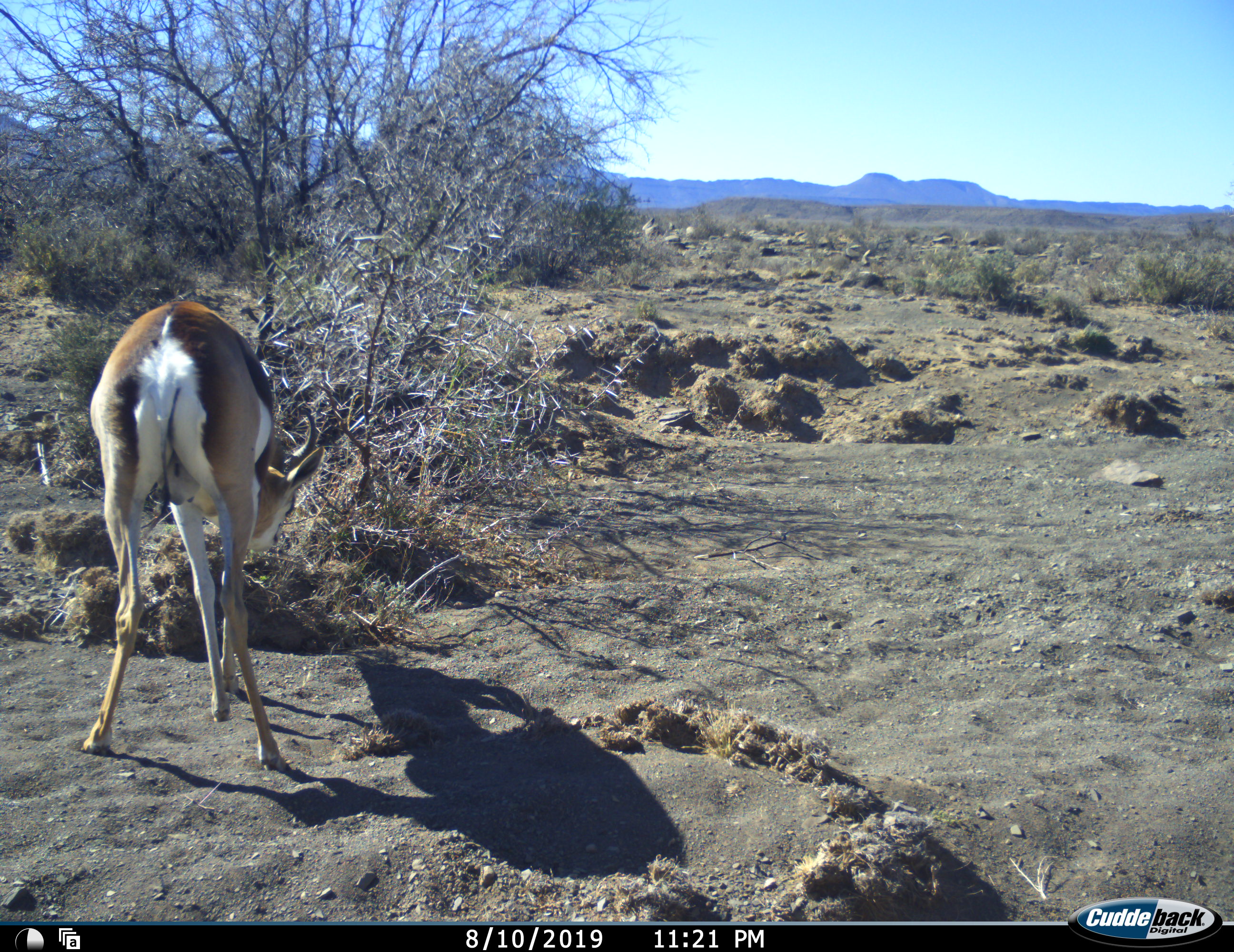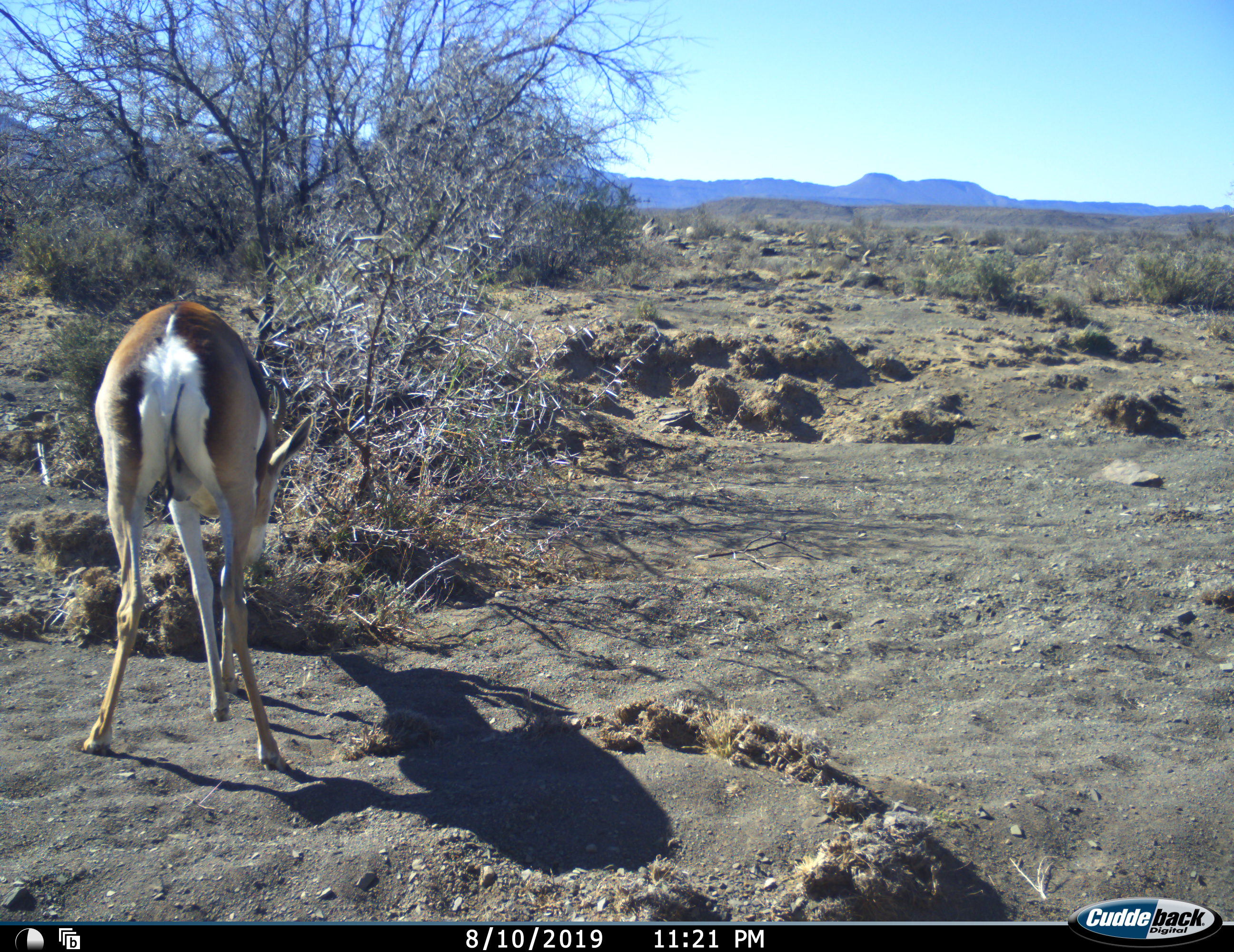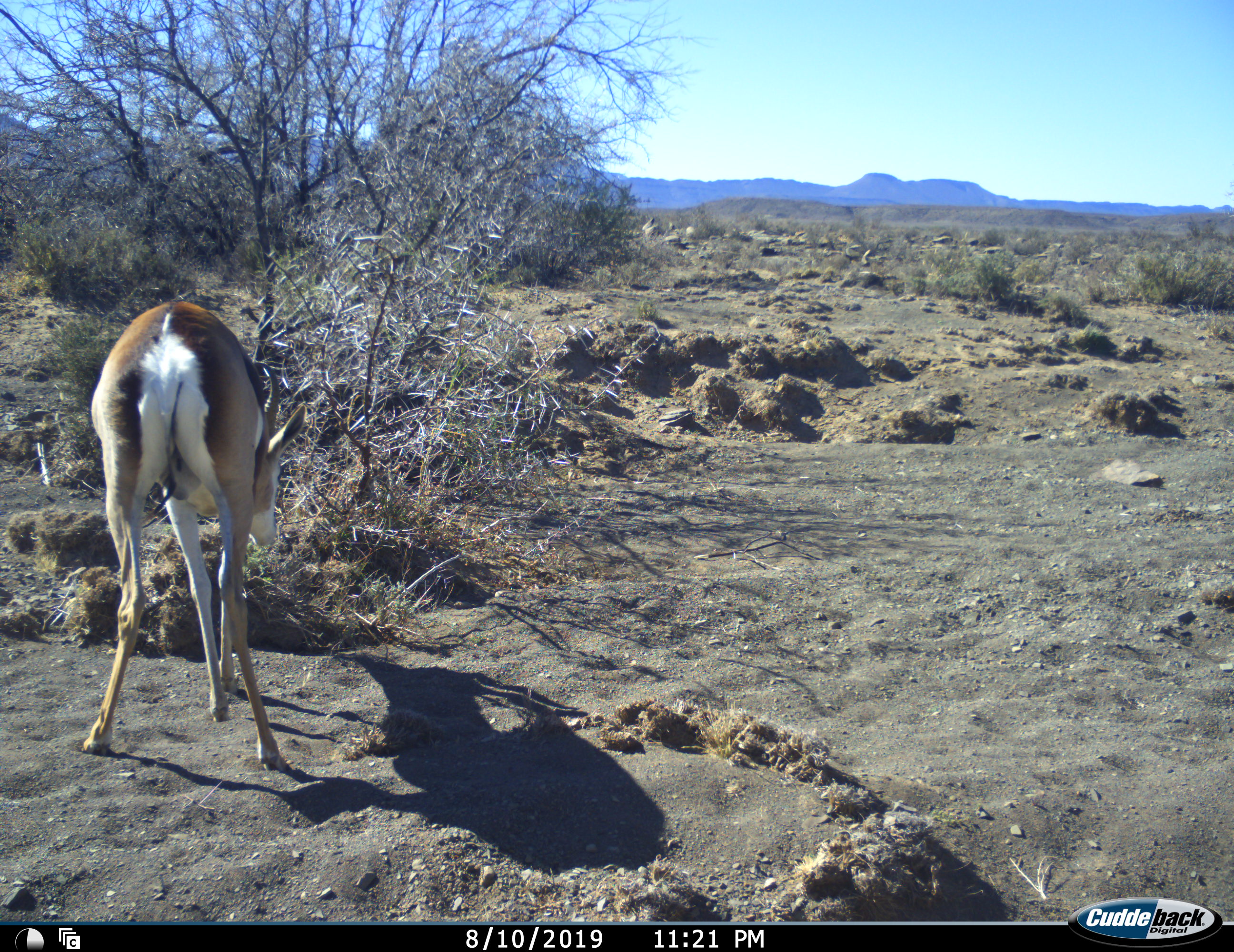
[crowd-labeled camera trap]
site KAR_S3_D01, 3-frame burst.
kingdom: Animalia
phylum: Chordata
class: Mammalia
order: Artiodactyla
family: Bovidae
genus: Antidorcas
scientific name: Antidorcas marsupialis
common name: springbok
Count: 1.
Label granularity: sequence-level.